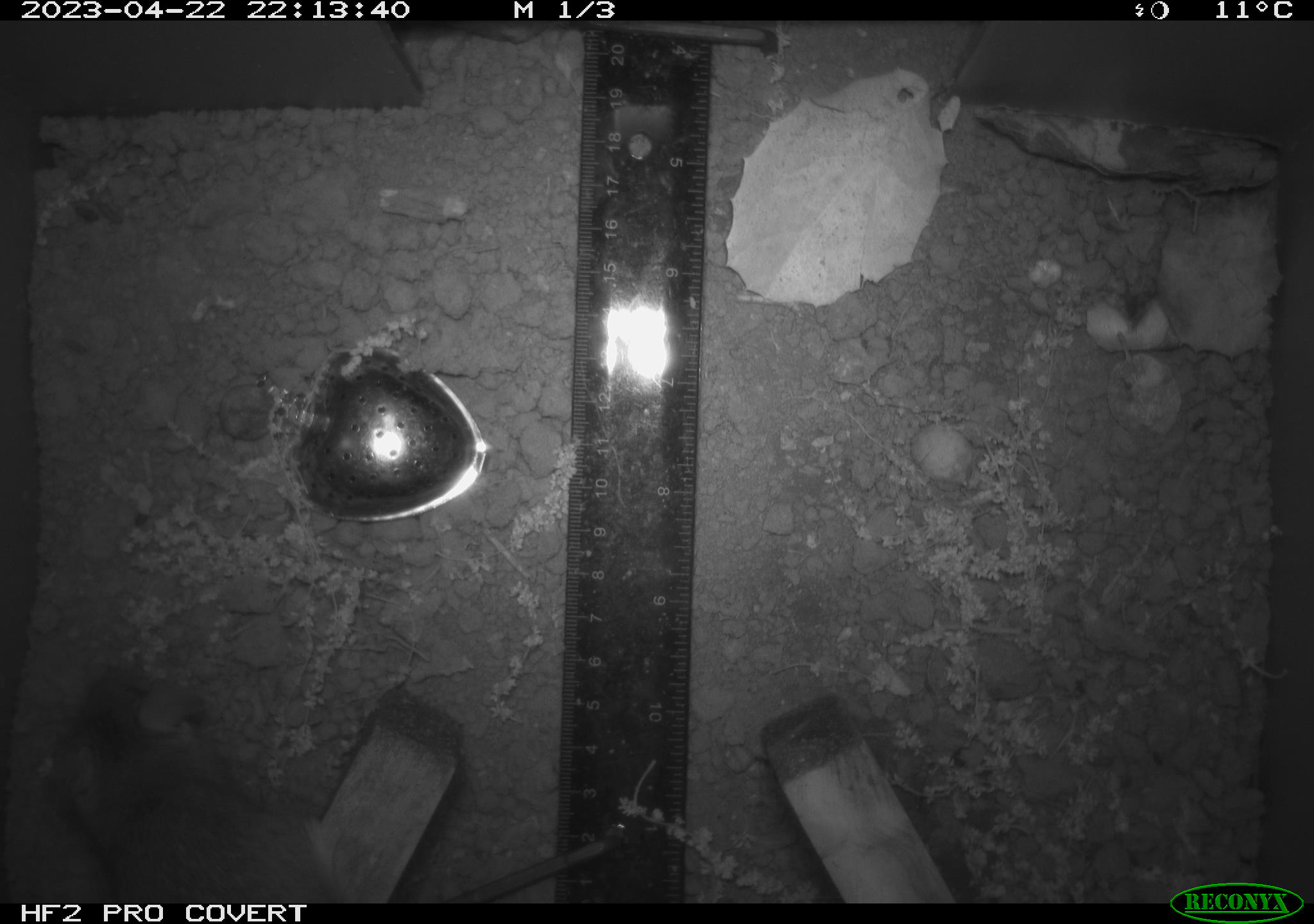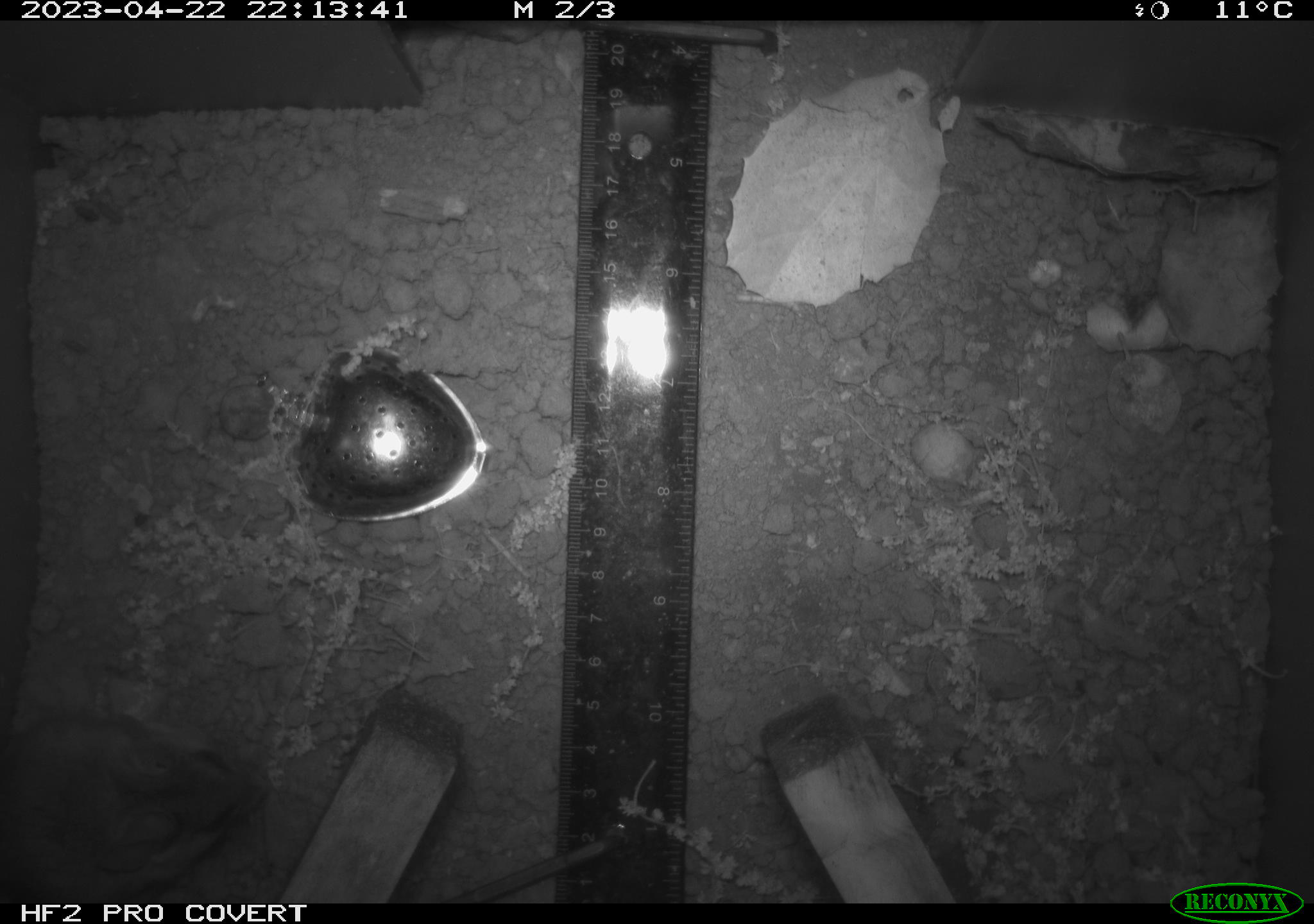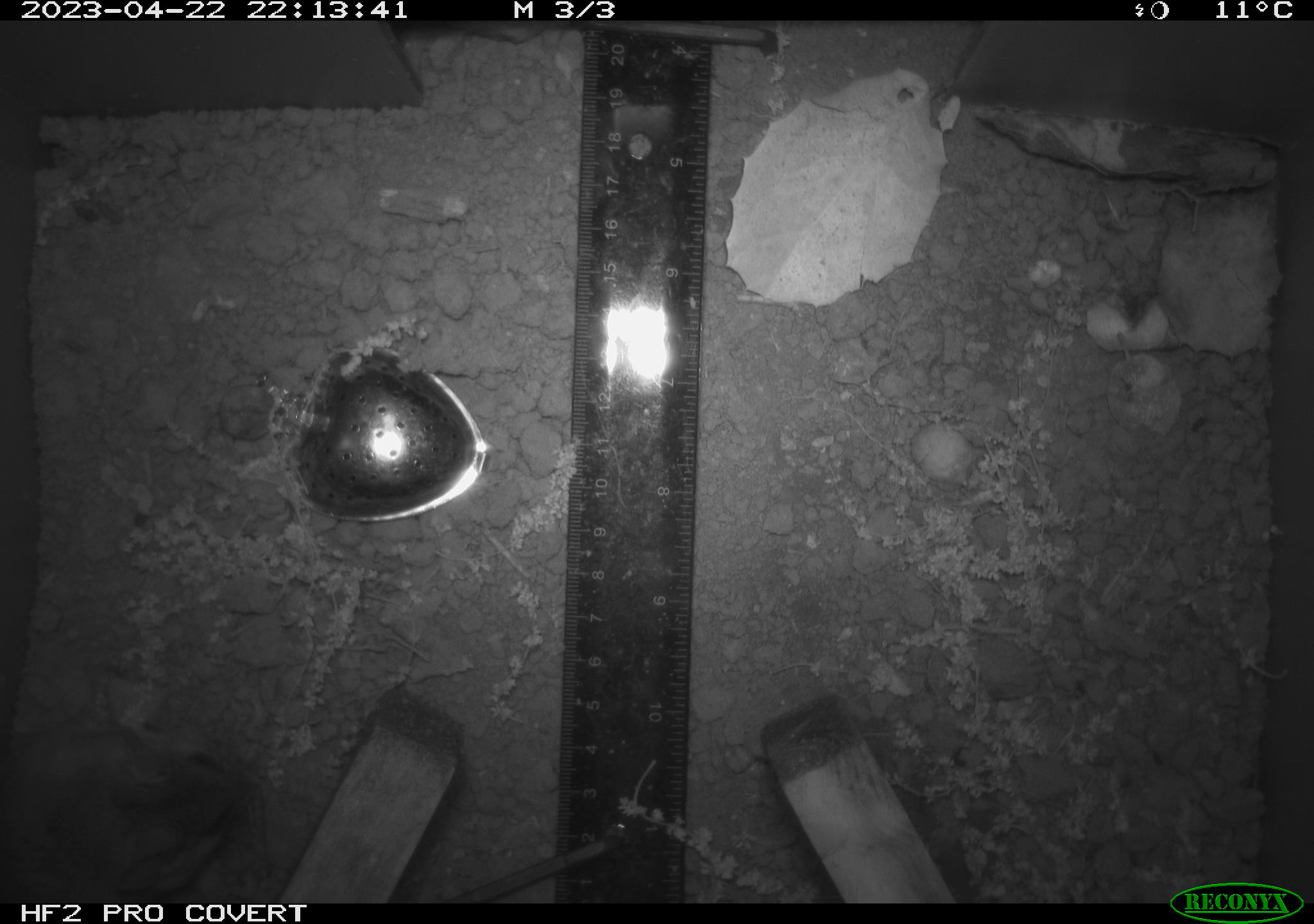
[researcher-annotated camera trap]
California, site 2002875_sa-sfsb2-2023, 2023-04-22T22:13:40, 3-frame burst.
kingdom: Animalia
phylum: Chordata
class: Mammalia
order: Rodentia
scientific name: Rodentia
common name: mouse species